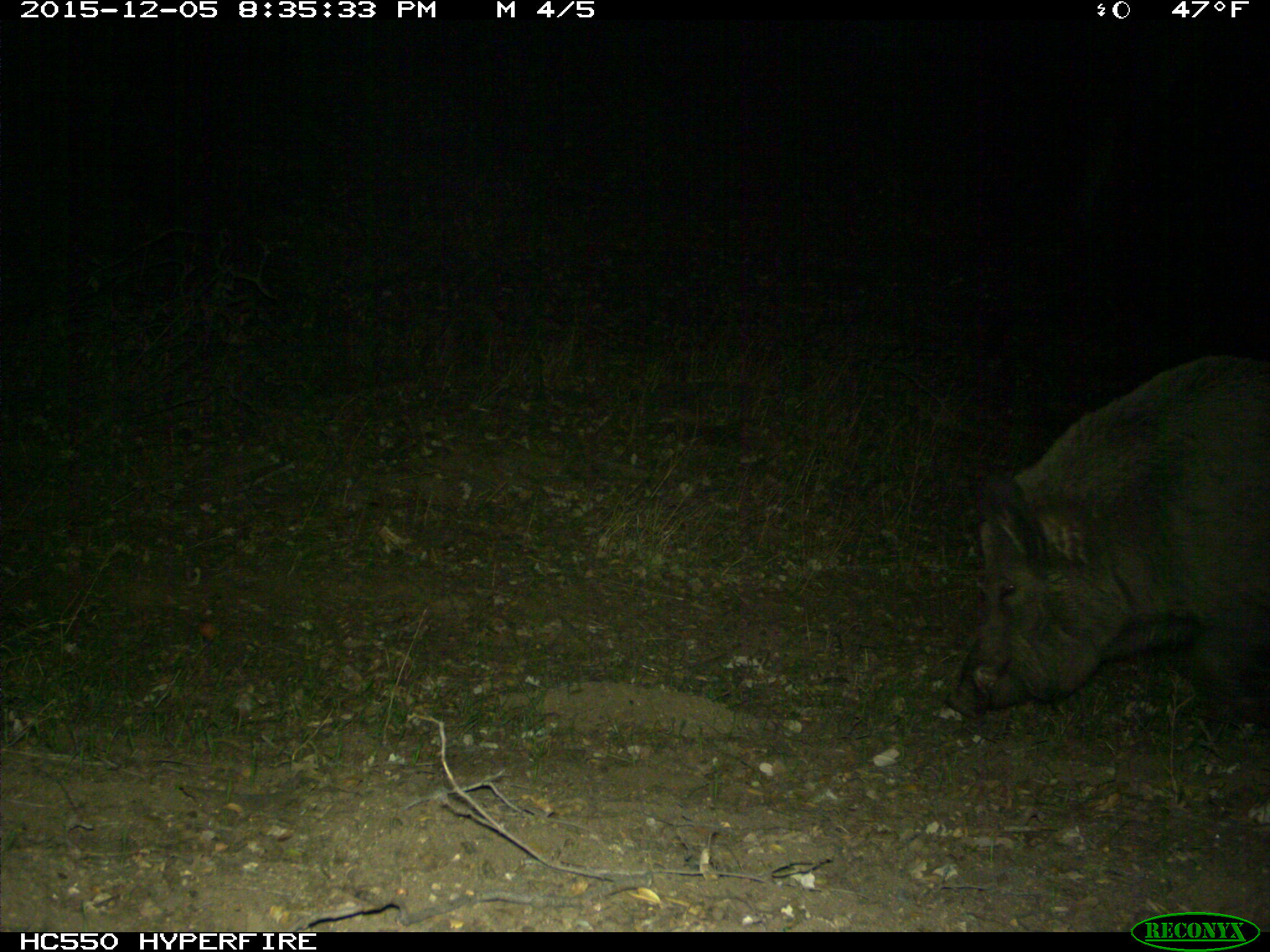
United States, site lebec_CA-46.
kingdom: Animalia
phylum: Chordata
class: Mammalia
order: Artiodactyla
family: Suidae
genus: Sus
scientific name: Sus scrofa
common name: wild boar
Sus scrofa (wild boar).